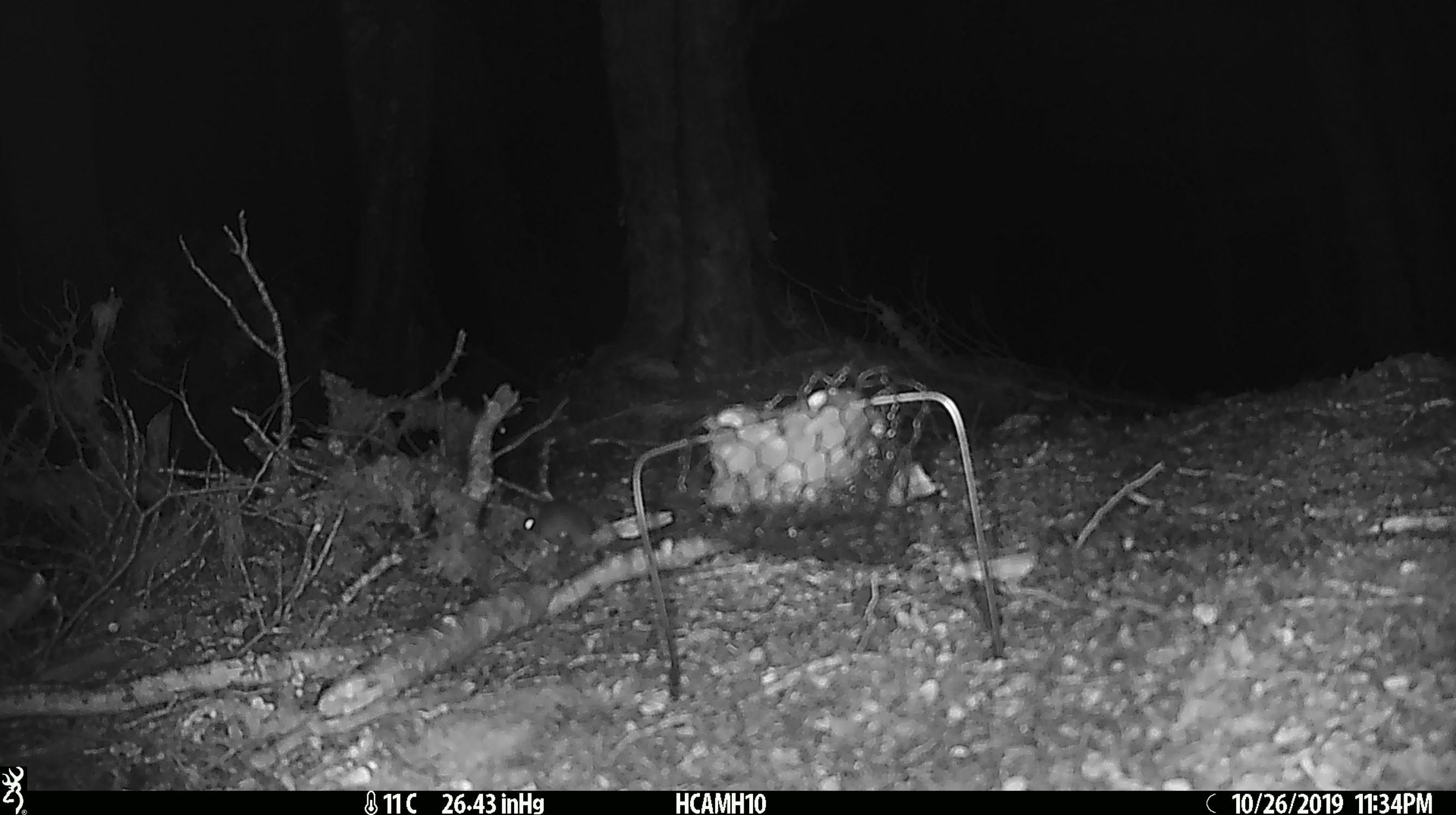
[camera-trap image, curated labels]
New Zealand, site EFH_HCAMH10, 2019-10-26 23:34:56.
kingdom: Animalia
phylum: Chordata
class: Mammalia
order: Rodentia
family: Muridae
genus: Mus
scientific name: Mus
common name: mouse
Mouse (Mus).